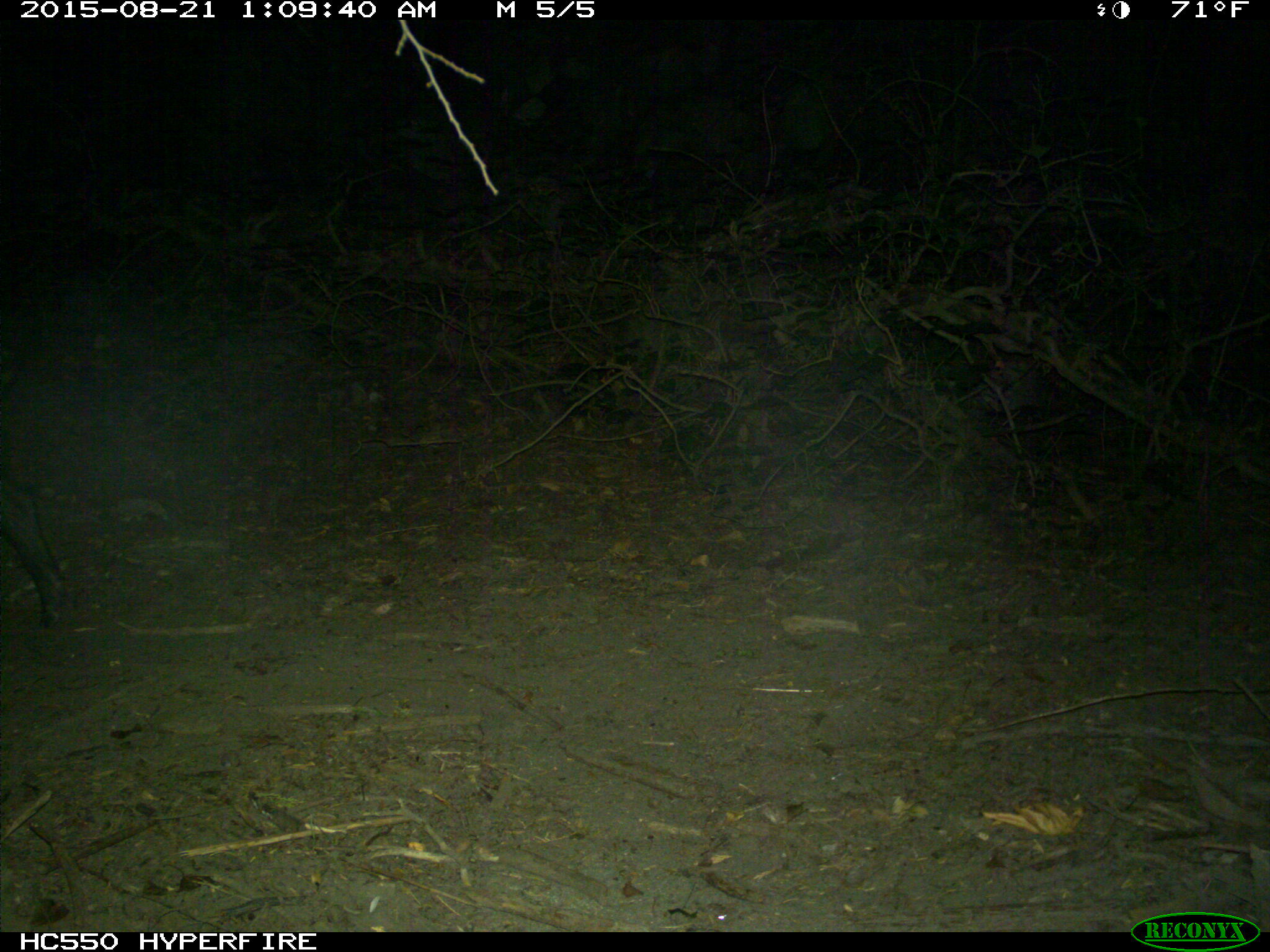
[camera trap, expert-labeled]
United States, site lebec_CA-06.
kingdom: Animalia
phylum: Chordata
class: Mammalia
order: Artiodactyla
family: Suidae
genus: Sus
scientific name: Sus scrofa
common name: wild boar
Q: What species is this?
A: Sus scrofa (wild boar).